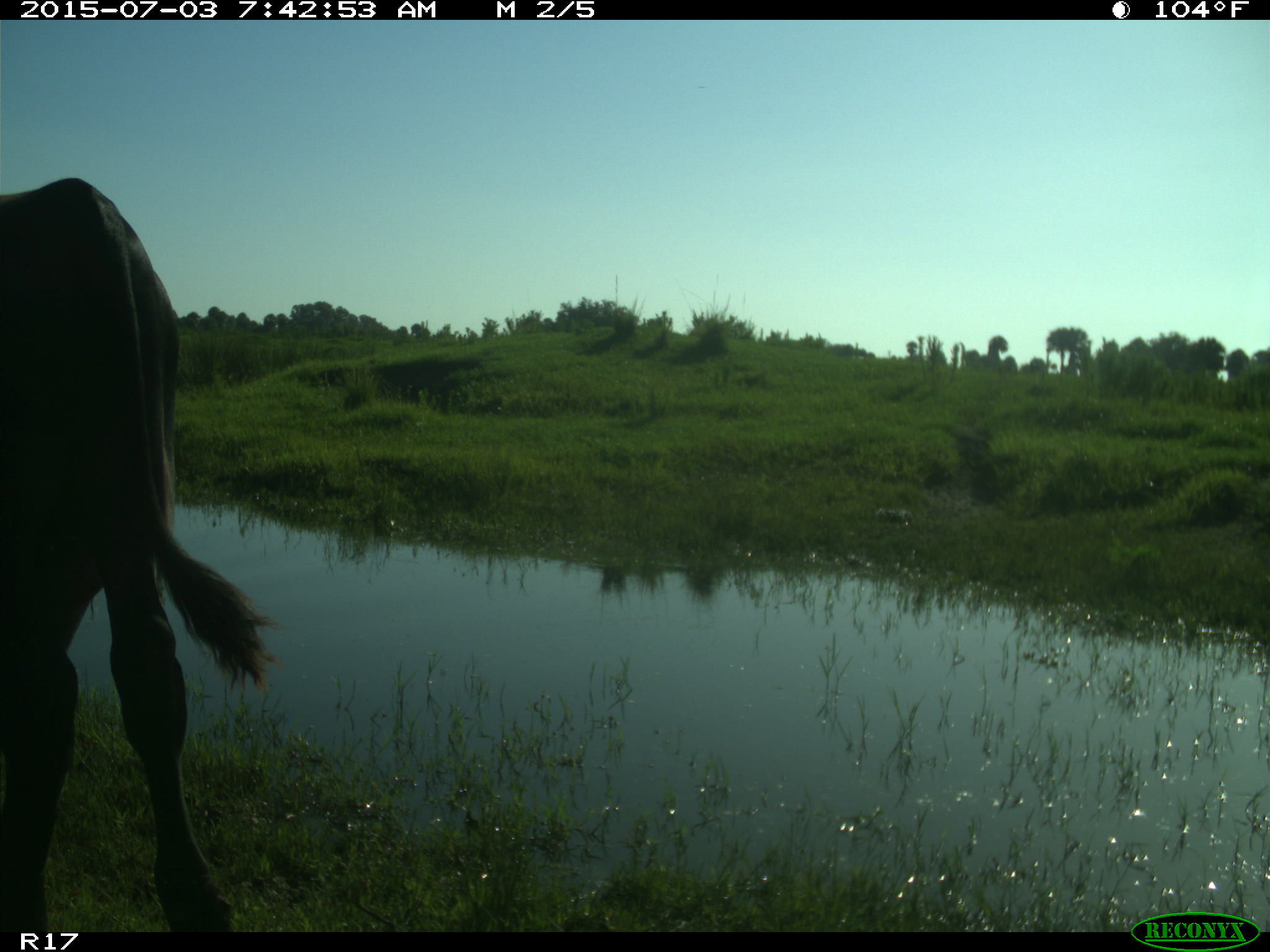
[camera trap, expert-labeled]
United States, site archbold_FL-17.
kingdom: Animalia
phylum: Chordata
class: Mammalia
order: Artiodactyla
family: Bovidae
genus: Bos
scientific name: Bos taurus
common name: domestic cow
Bos taurus (domestic cow).